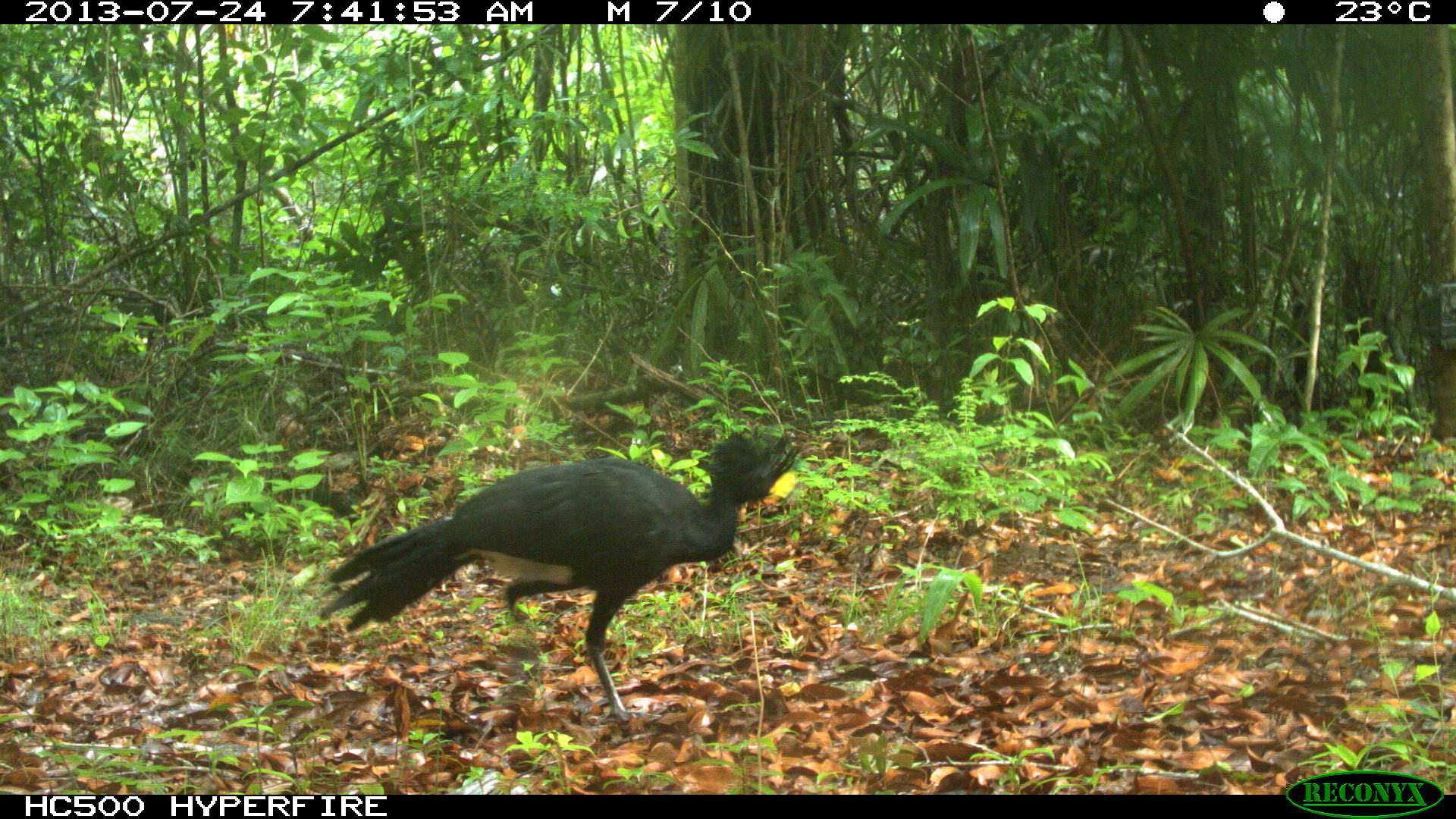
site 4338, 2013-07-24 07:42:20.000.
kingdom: Animalia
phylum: Chordata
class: Aves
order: Galliformes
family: Cracidae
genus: Crax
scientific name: Crax rubra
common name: great curassow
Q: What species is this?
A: Crax rubra (great curassow).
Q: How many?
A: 1.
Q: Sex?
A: Male.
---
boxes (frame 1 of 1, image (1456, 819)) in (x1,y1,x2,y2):
crax rubra: (317,426,799,722)